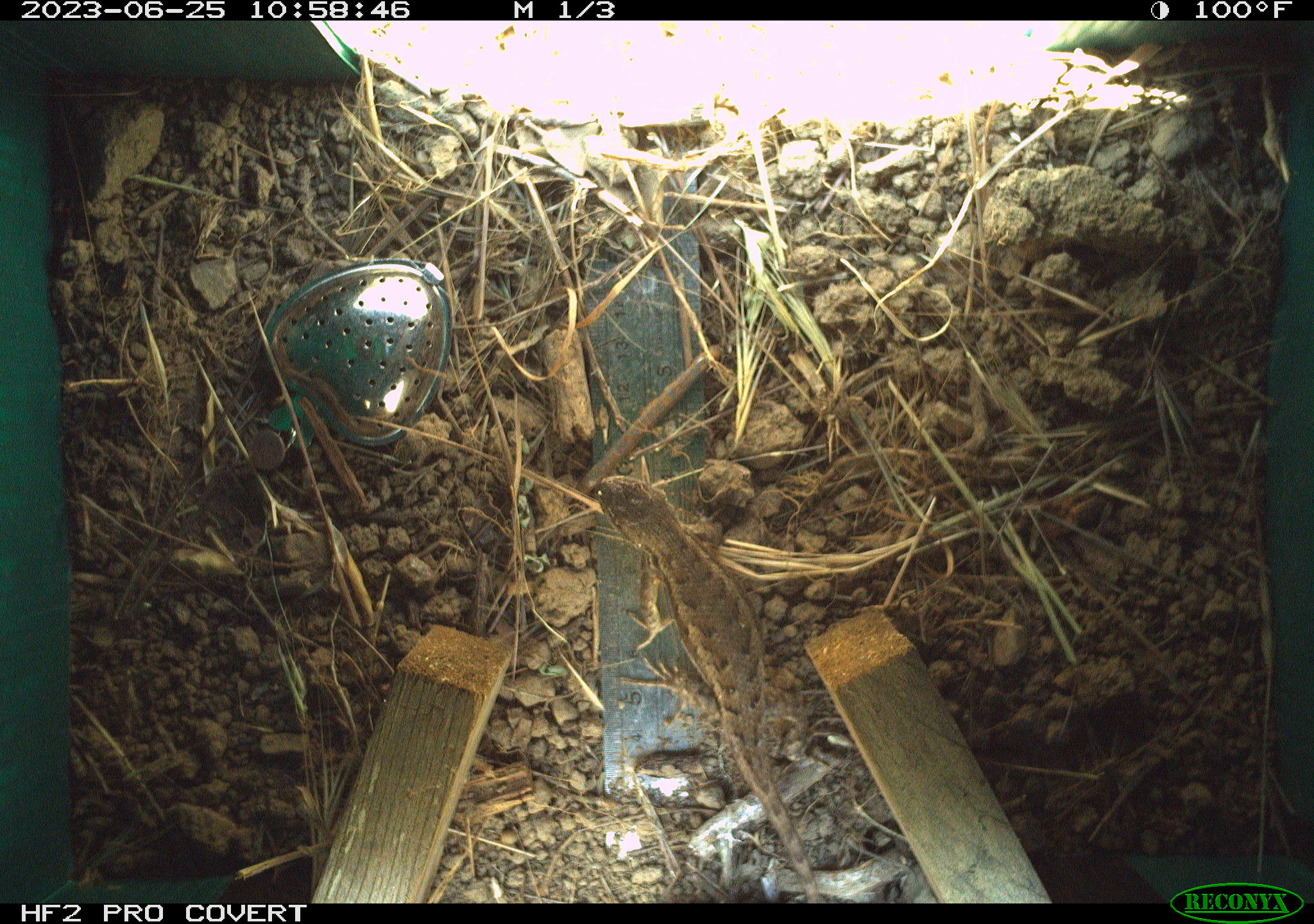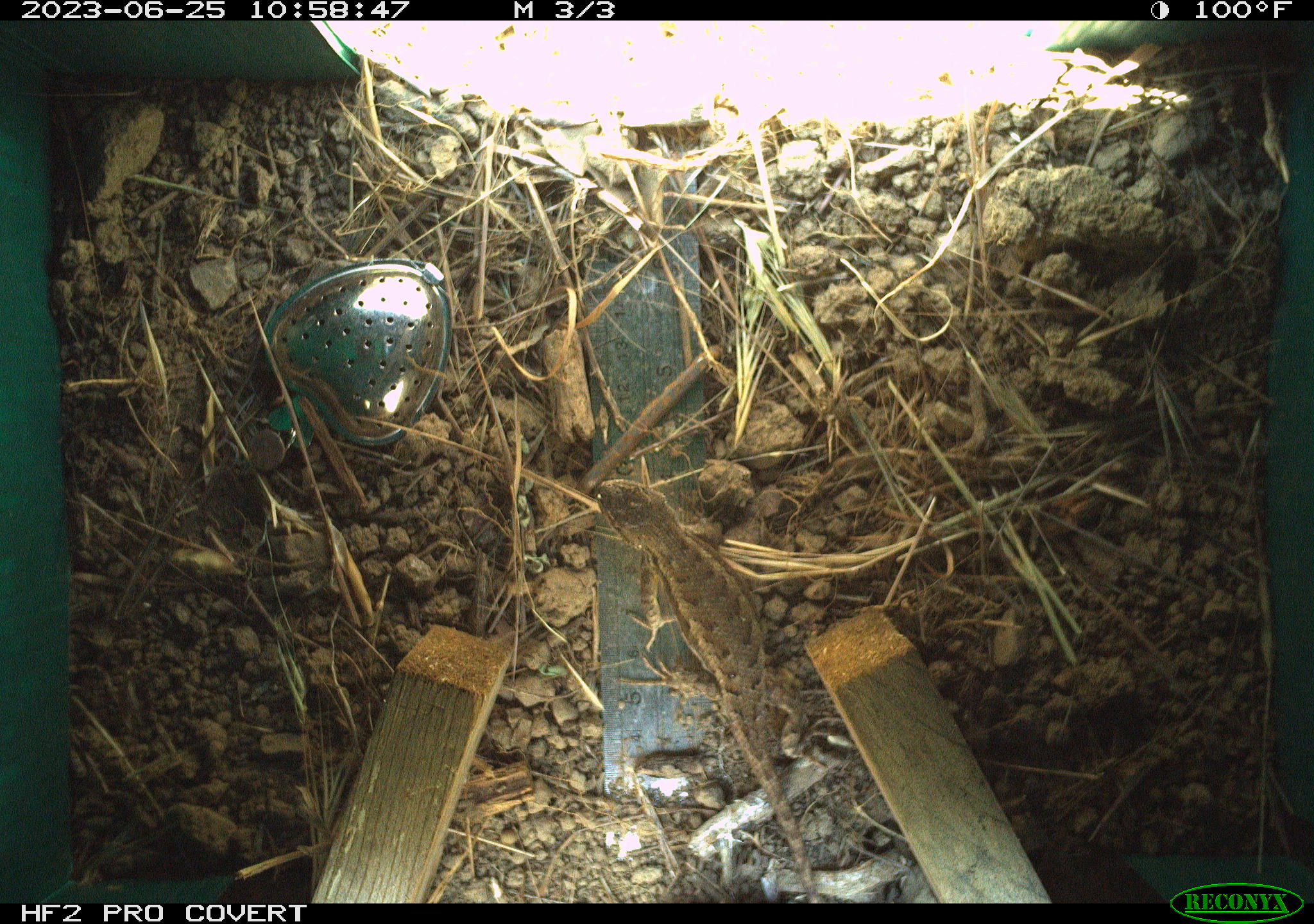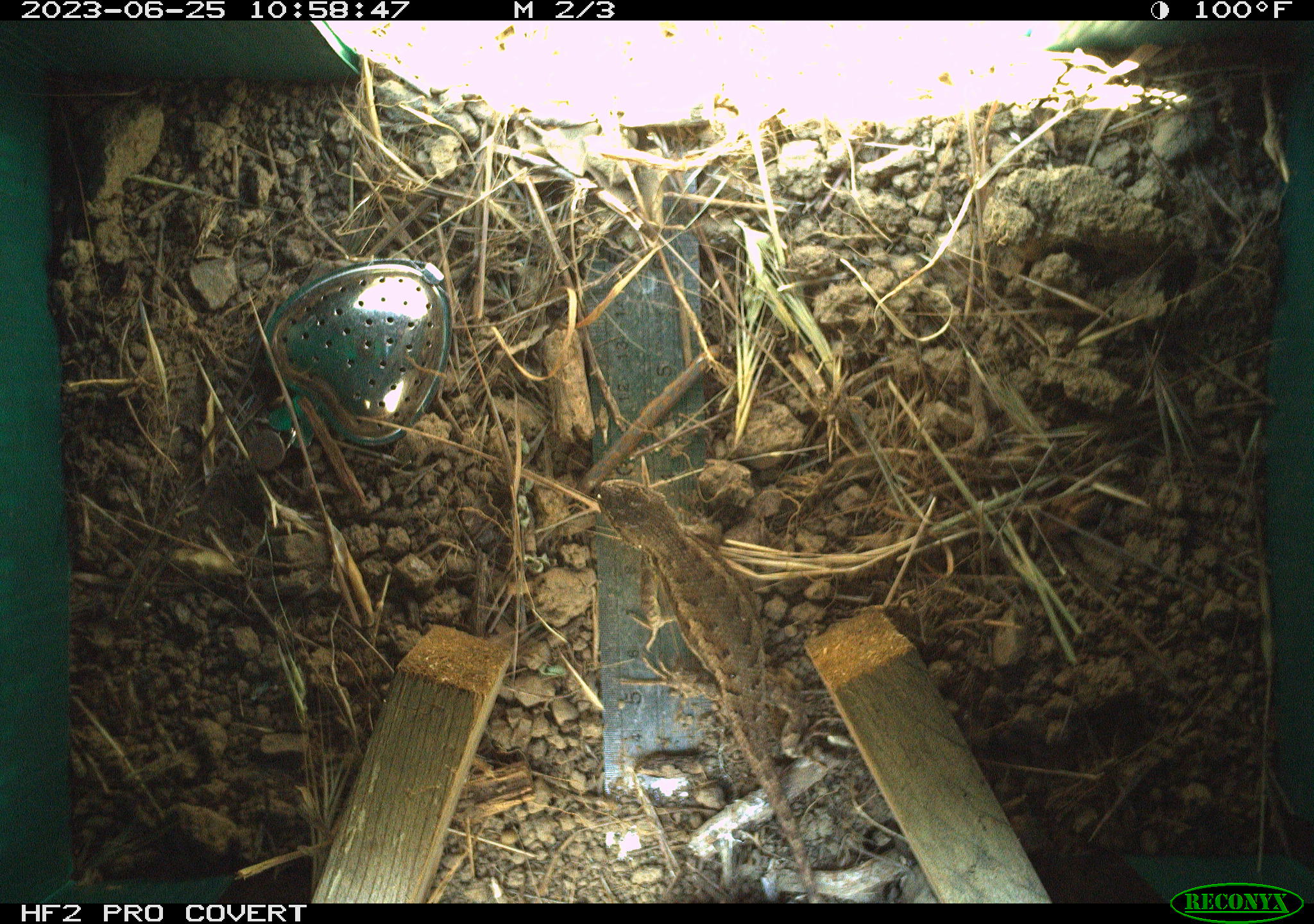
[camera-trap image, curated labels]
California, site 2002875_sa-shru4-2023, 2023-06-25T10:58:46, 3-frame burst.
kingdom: Animalia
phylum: Chordata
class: Reptilia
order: Squamata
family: Phrynosomatidae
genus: Sceloporus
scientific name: Sceloporus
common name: spiny lizards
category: sceloporus species